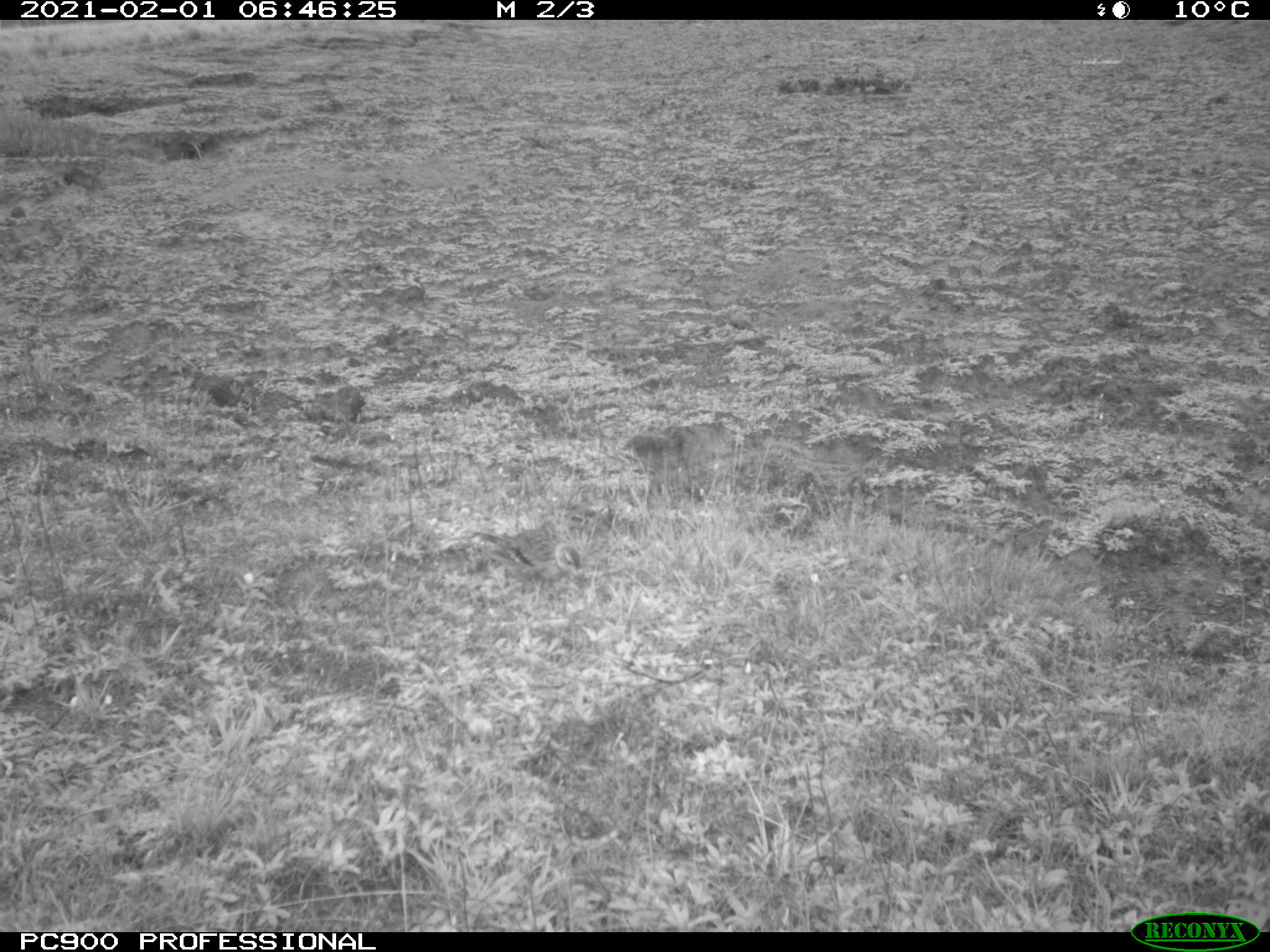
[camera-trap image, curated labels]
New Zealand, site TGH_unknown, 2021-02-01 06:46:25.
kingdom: Animalia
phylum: Chordata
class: Aves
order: Passeriformes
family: Motacillidae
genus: Anthus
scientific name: Anthus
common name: pipit